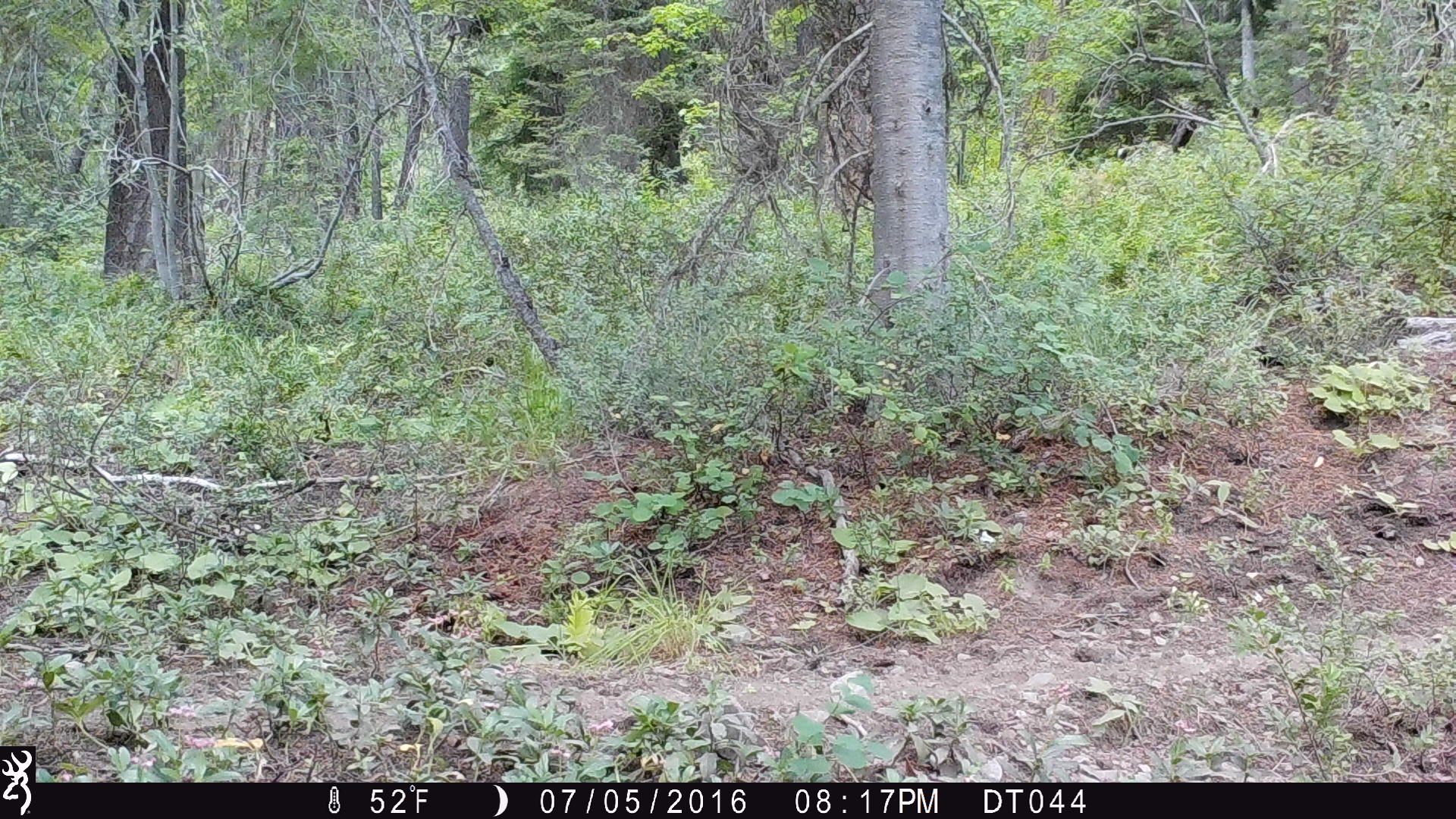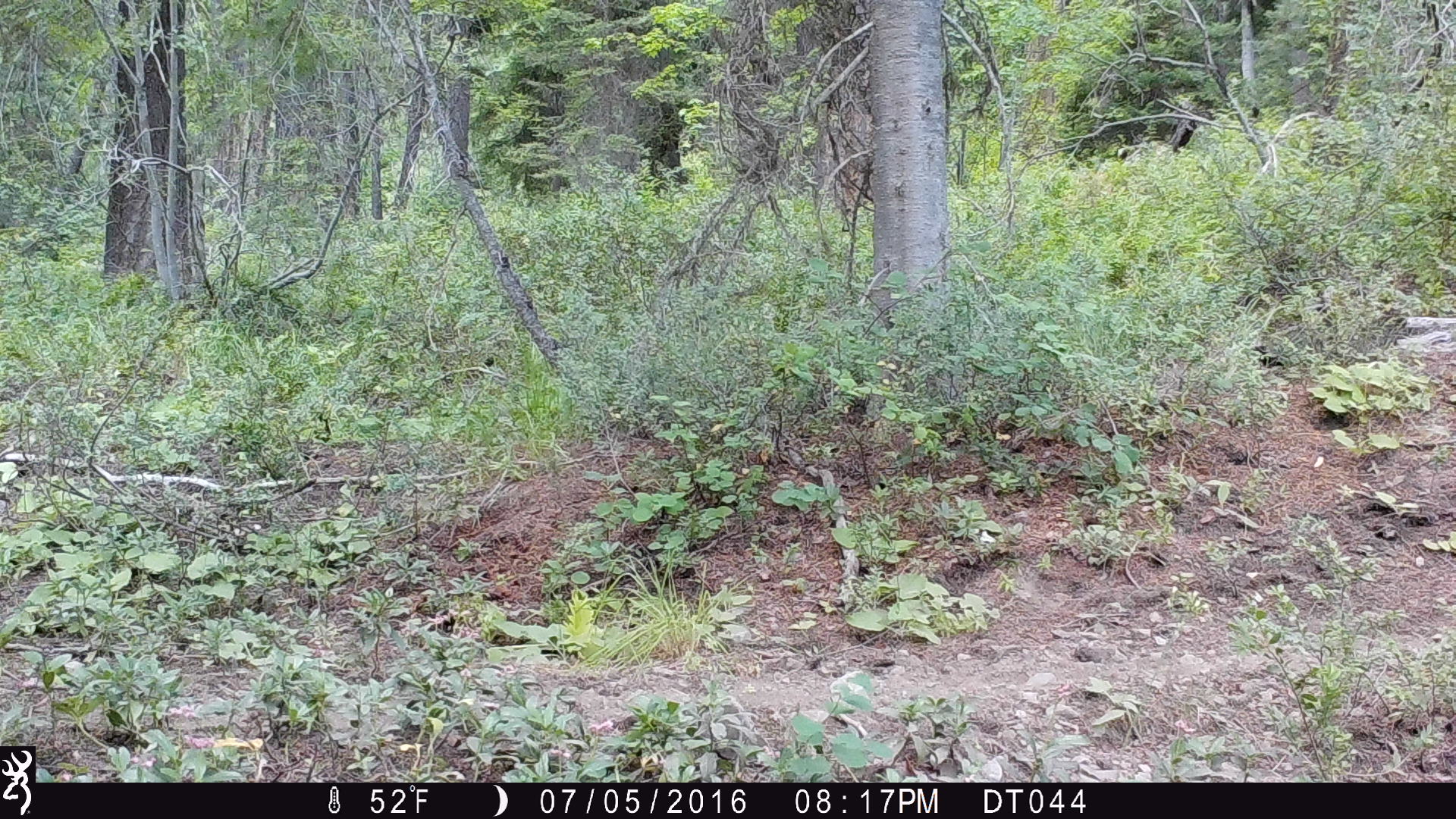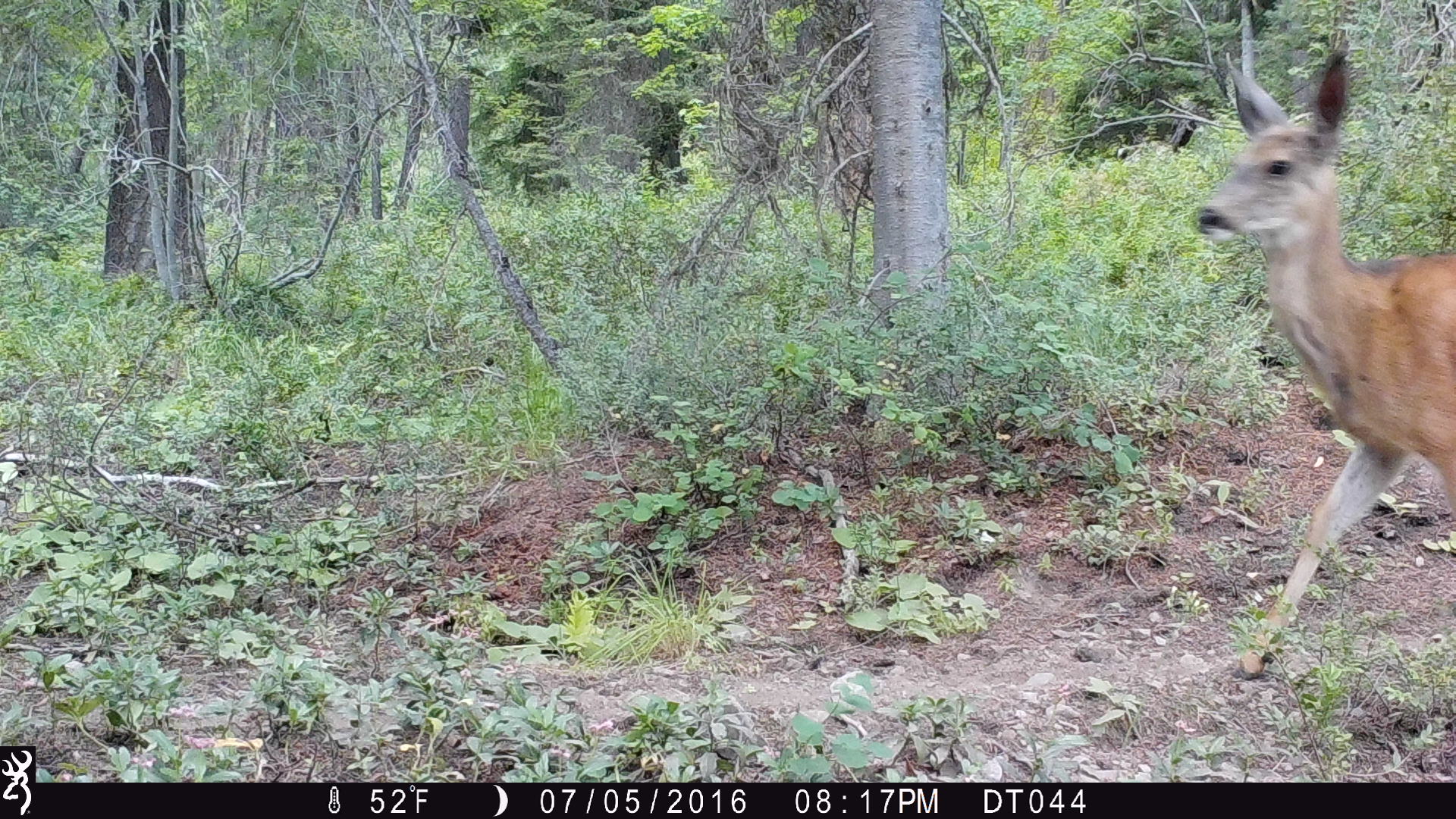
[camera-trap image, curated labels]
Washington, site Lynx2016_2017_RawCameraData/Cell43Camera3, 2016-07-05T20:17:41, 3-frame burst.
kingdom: Animalia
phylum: Chordata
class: Mammalia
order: Artiodactyla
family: Cervidae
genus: Odocoileus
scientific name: Odocoileus hemionus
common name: mule deer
Odocoileus hemionus (mule deer). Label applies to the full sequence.